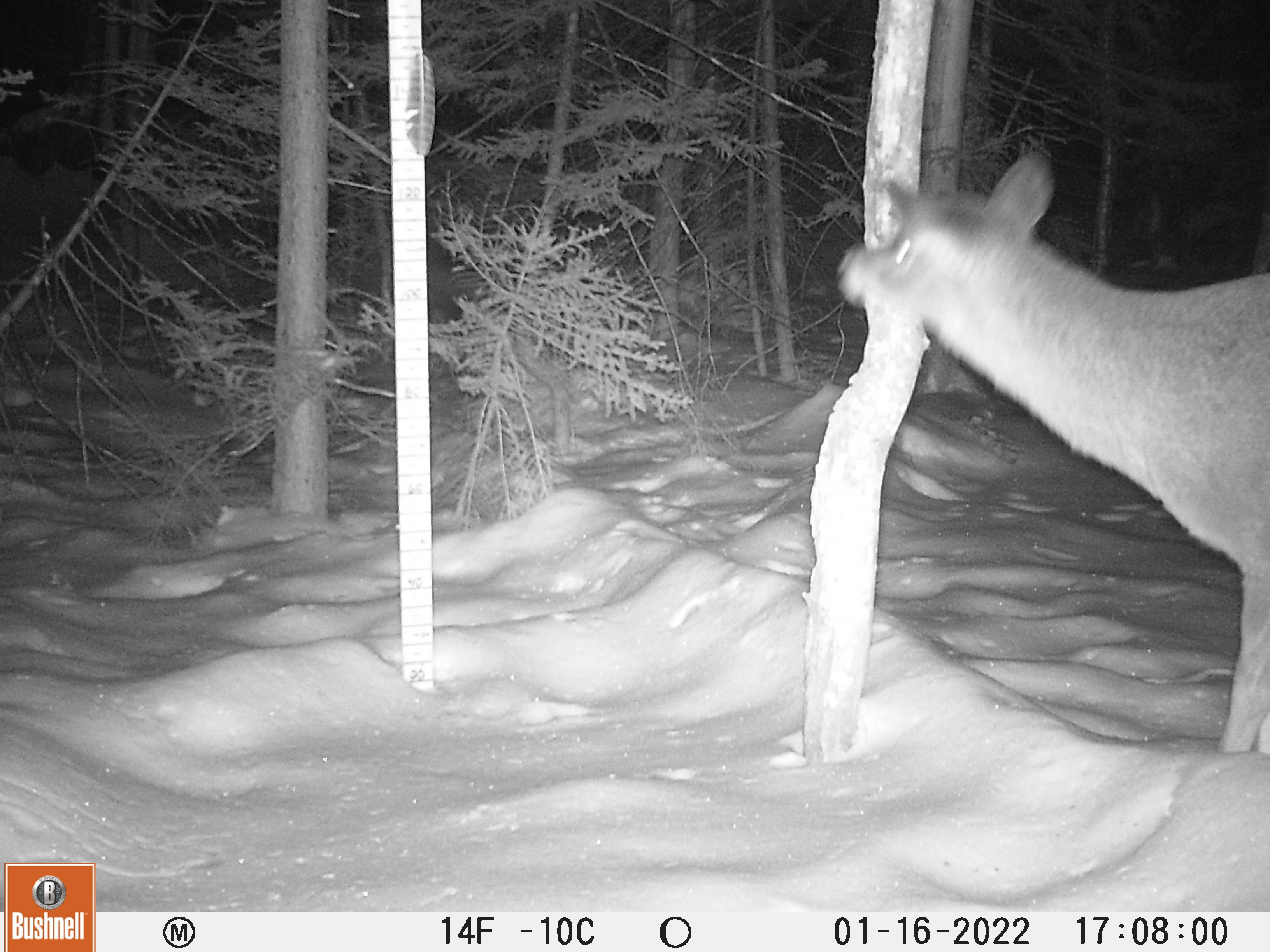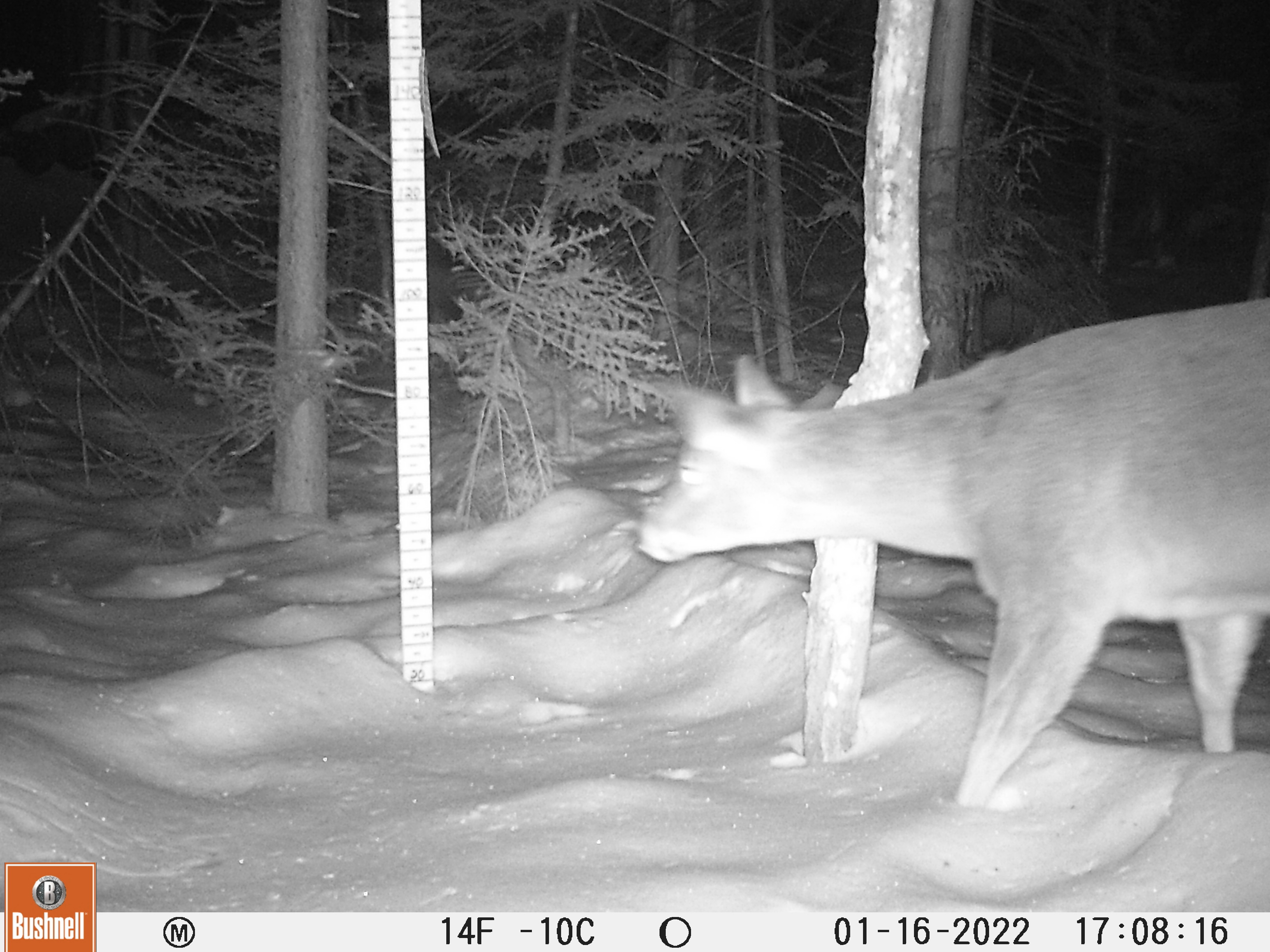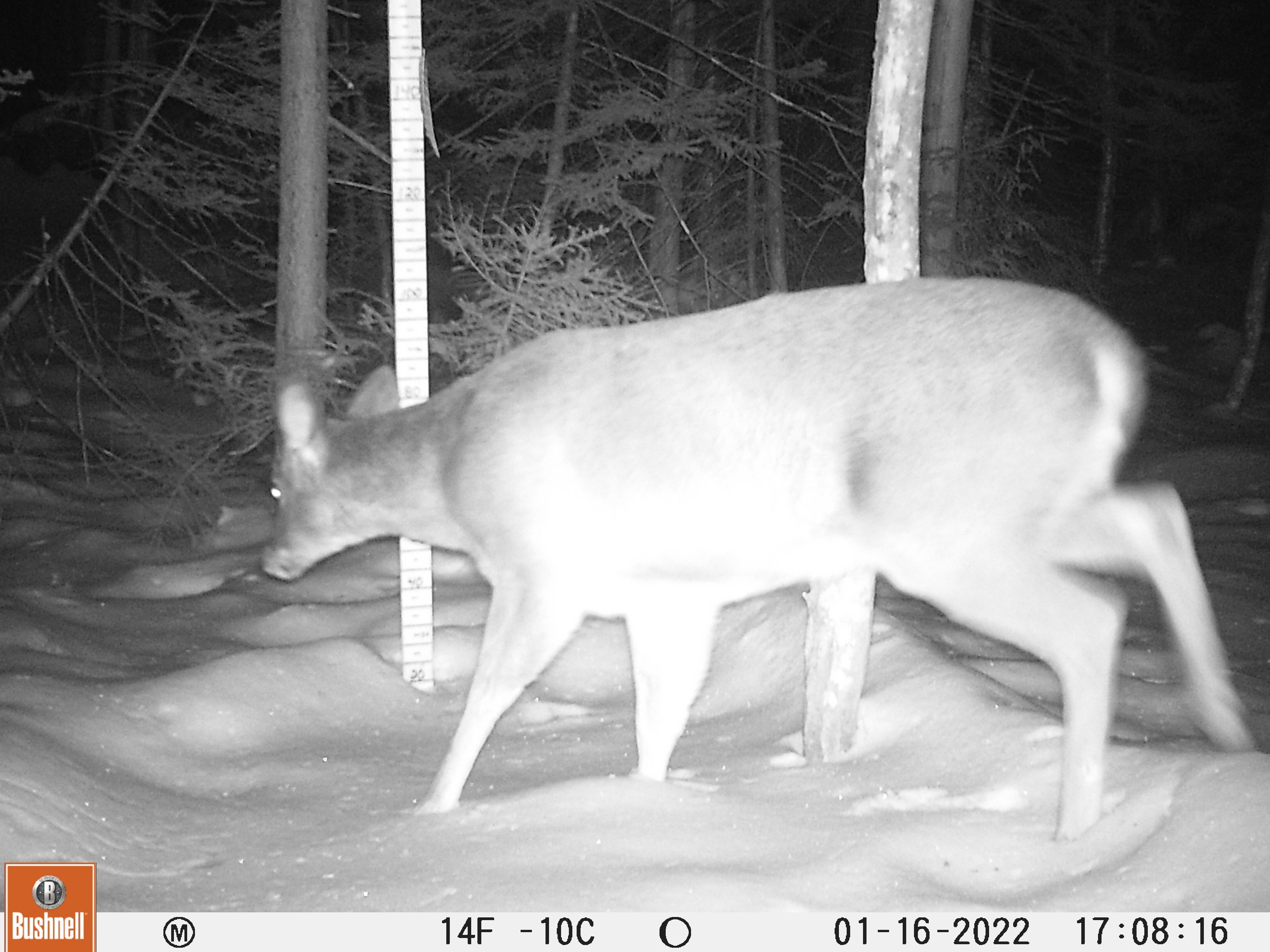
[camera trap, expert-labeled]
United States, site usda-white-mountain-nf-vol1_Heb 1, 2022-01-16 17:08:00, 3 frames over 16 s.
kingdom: Animalia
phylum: Chordata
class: Mammalia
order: Artiodactyla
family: Cervidae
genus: Odocoileus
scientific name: Odocoileus virginianus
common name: white-tailed deer